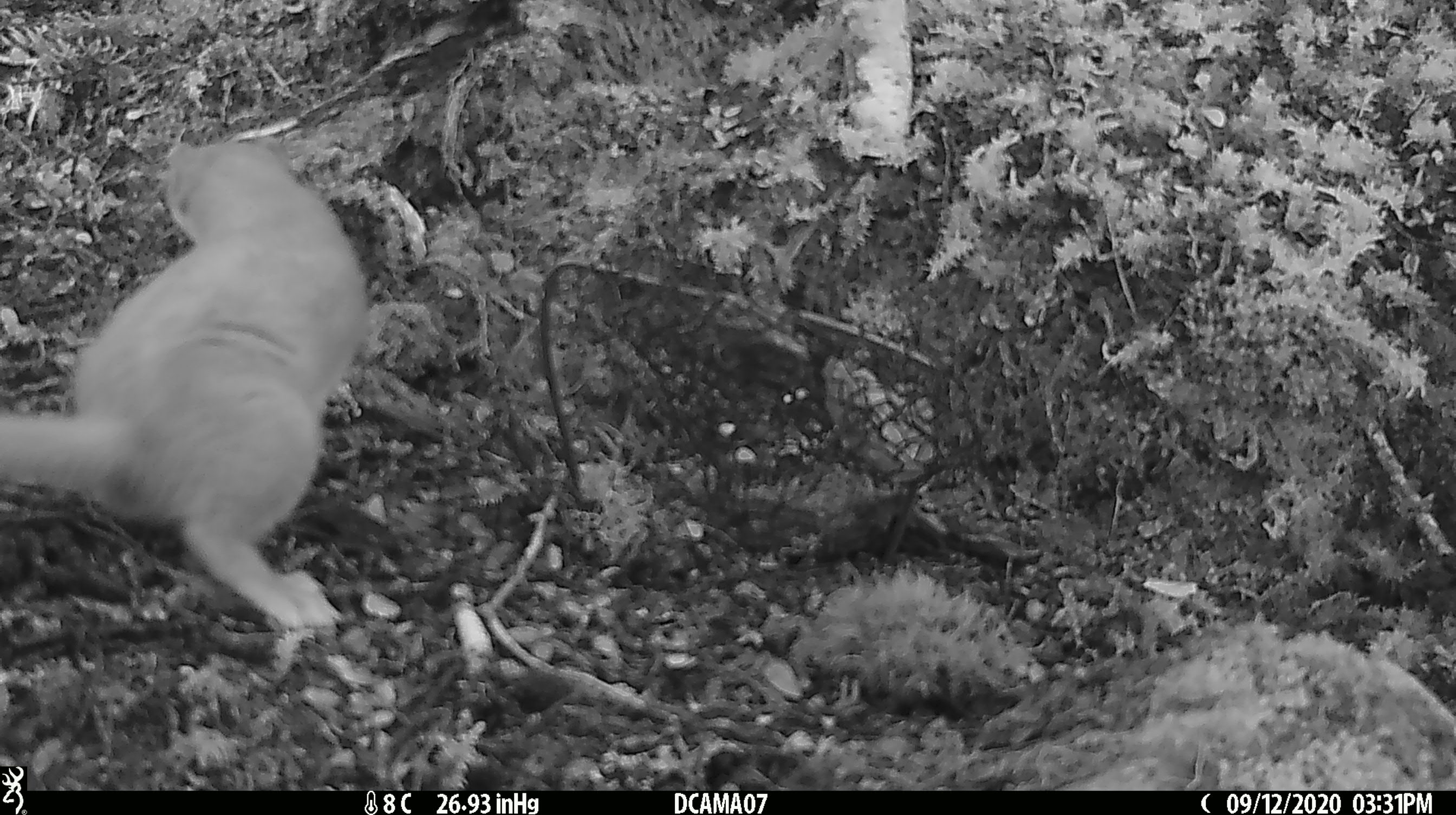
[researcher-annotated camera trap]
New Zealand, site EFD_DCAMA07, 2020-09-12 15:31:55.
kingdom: Animalia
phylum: Chordata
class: Mammalia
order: Carnivora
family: Mustelidae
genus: Mustela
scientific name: Mustela erminea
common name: stoat